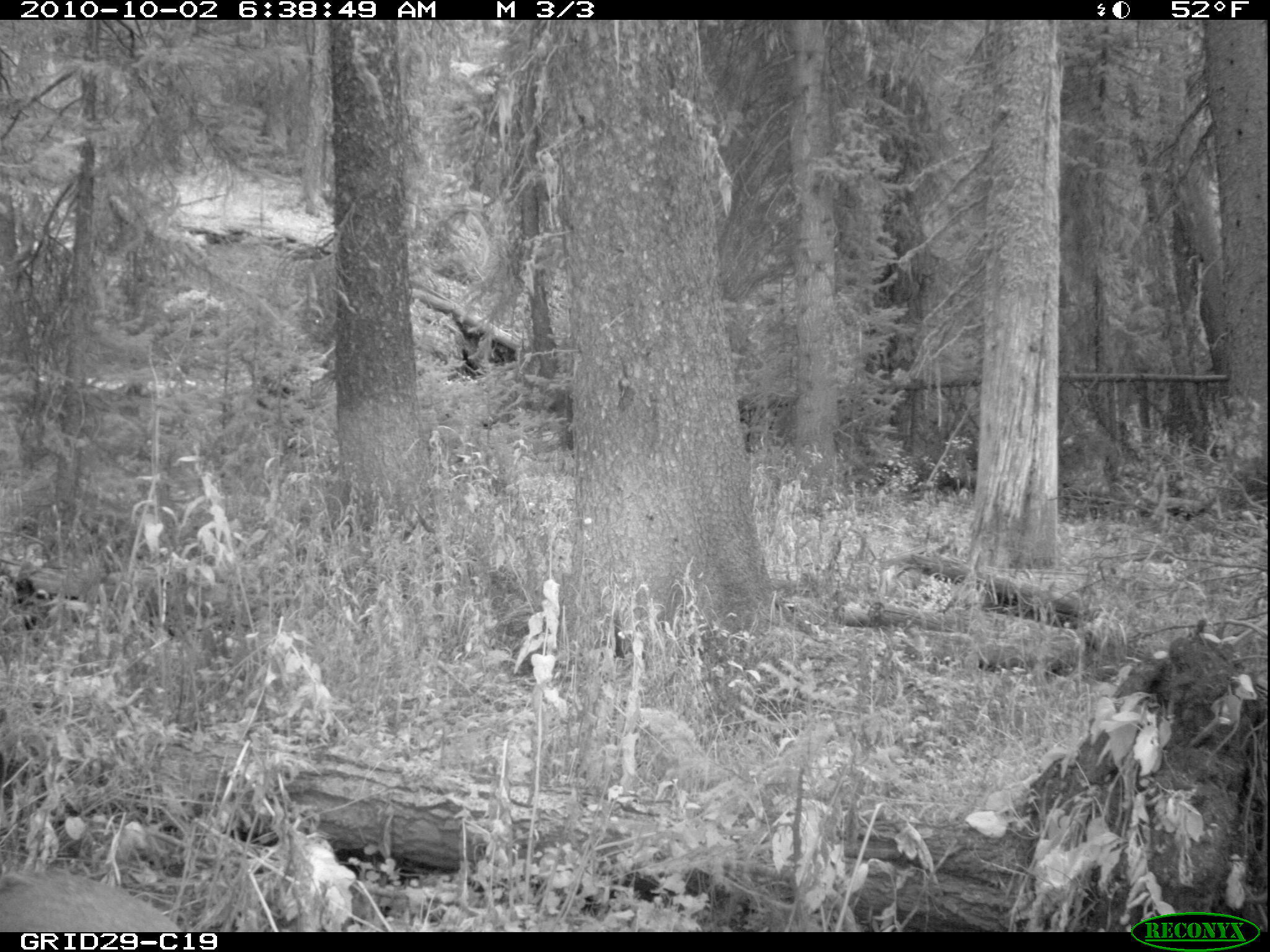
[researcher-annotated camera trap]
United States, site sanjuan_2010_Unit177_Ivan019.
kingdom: Animalia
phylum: Chordata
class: Mammalia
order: Artiodactyla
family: Cervidae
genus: Odocoileus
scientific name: Odocoileus hemionus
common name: mule deer